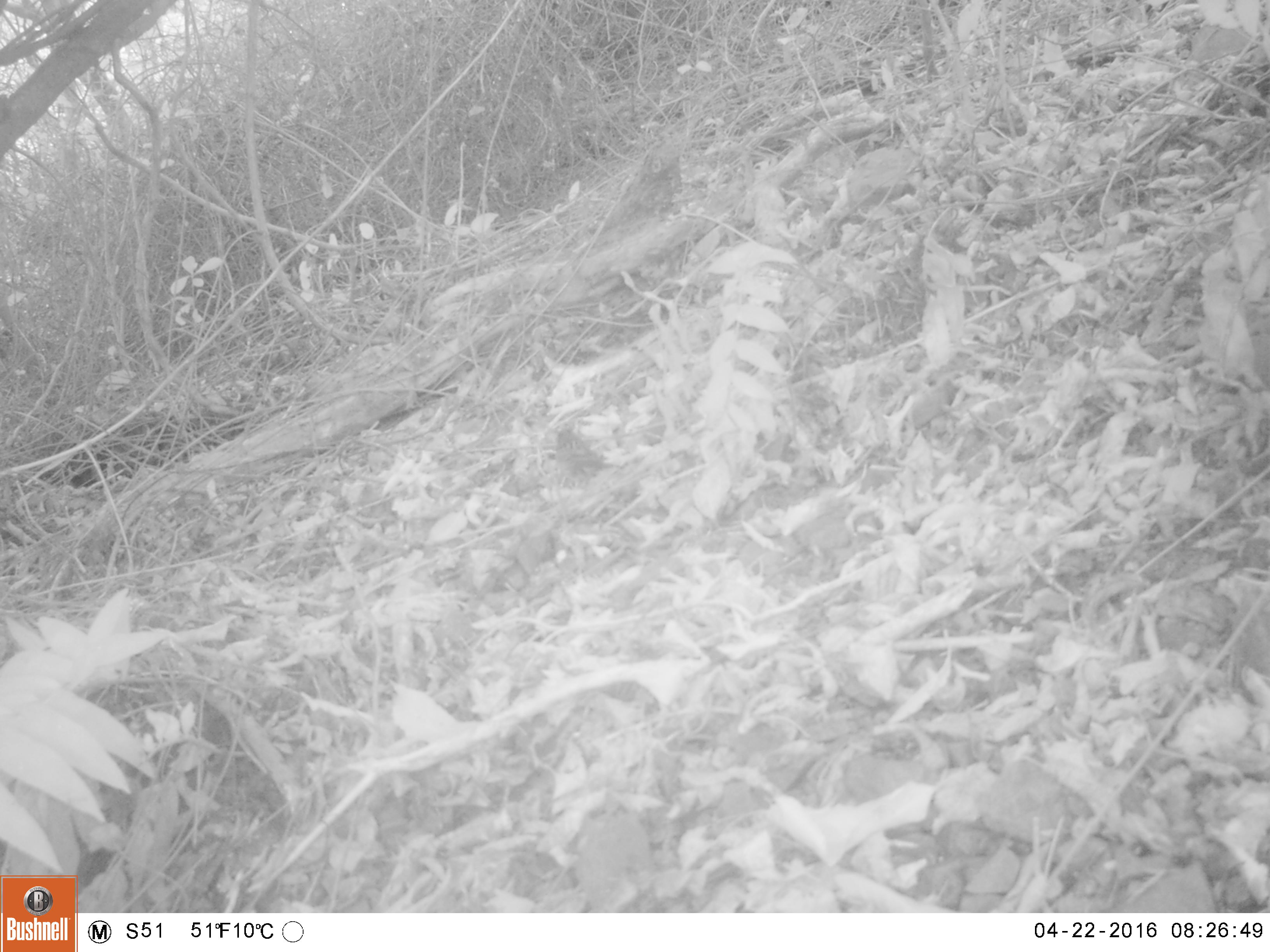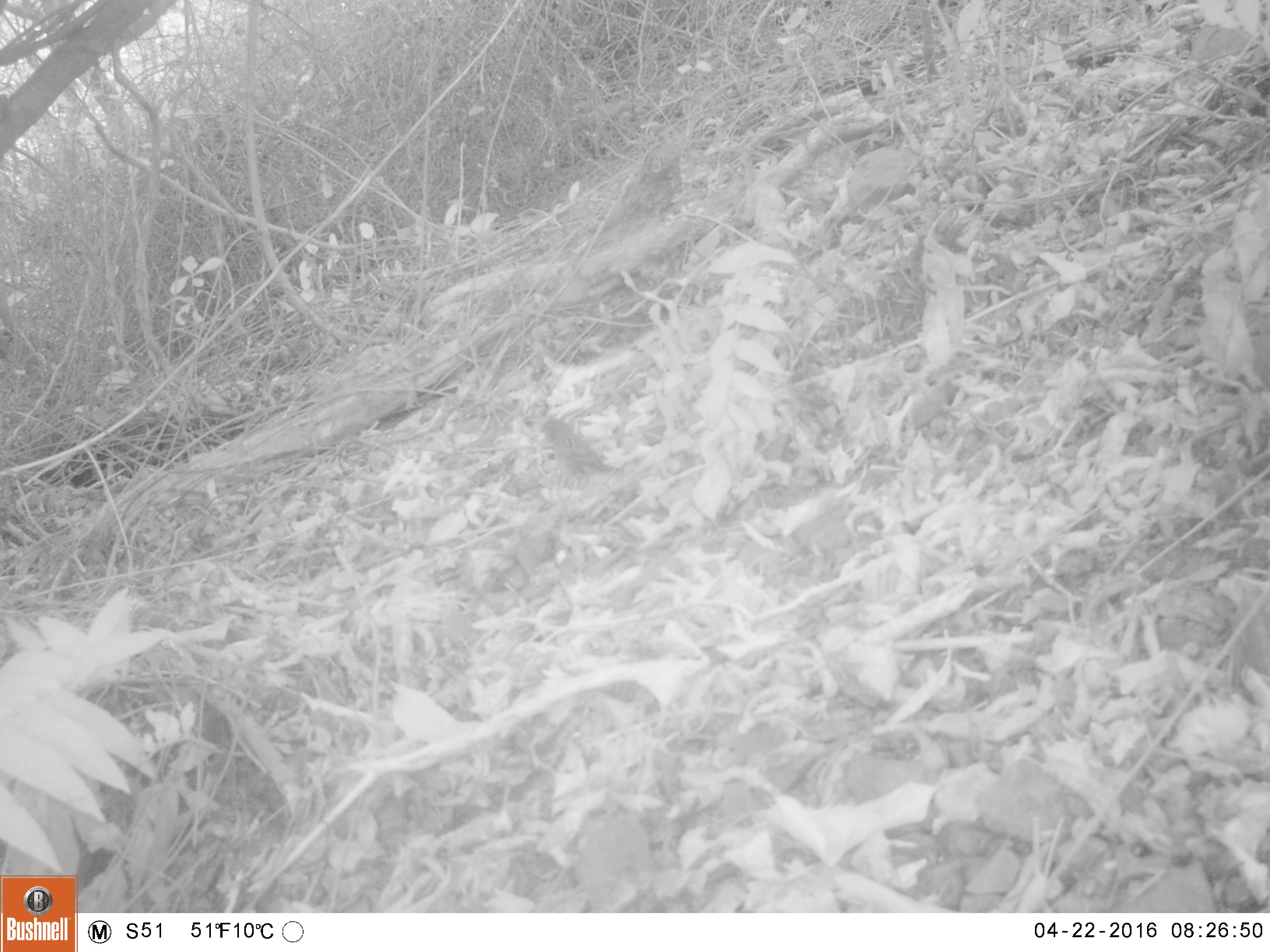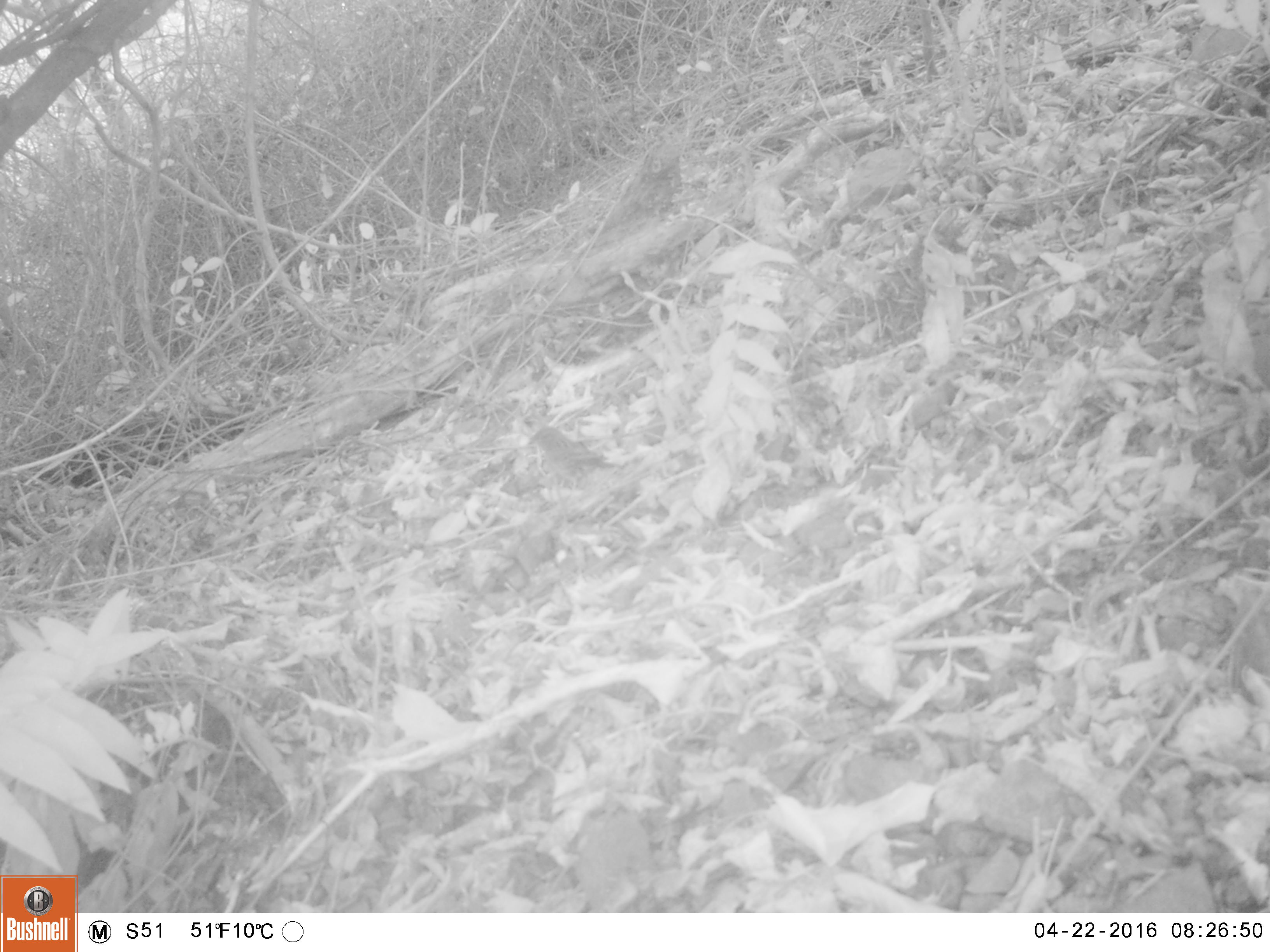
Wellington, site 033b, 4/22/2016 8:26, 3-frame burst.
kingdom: Animalia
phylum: Chordata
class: Aves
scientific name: Aves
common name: bird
Bird (Aves).